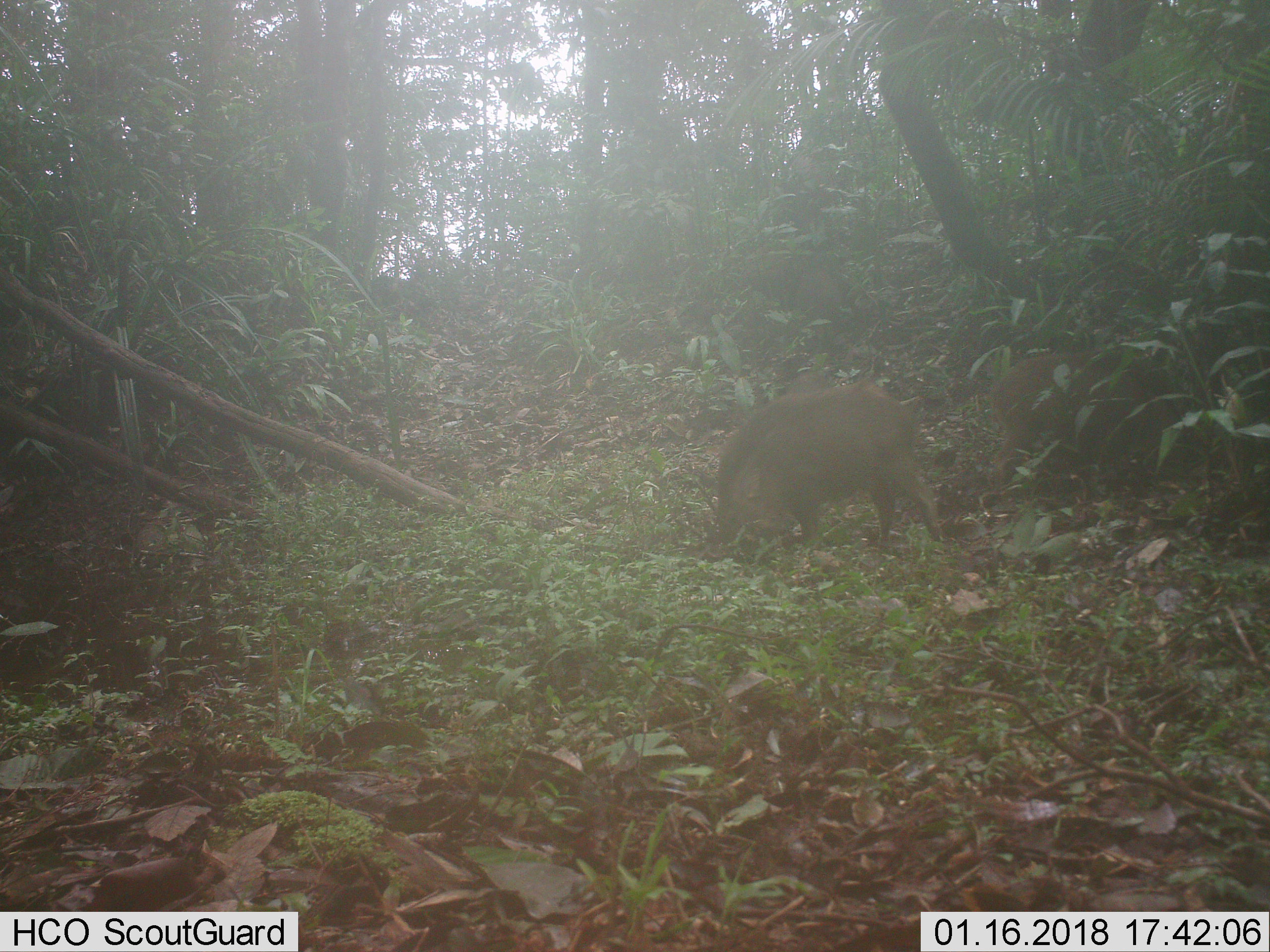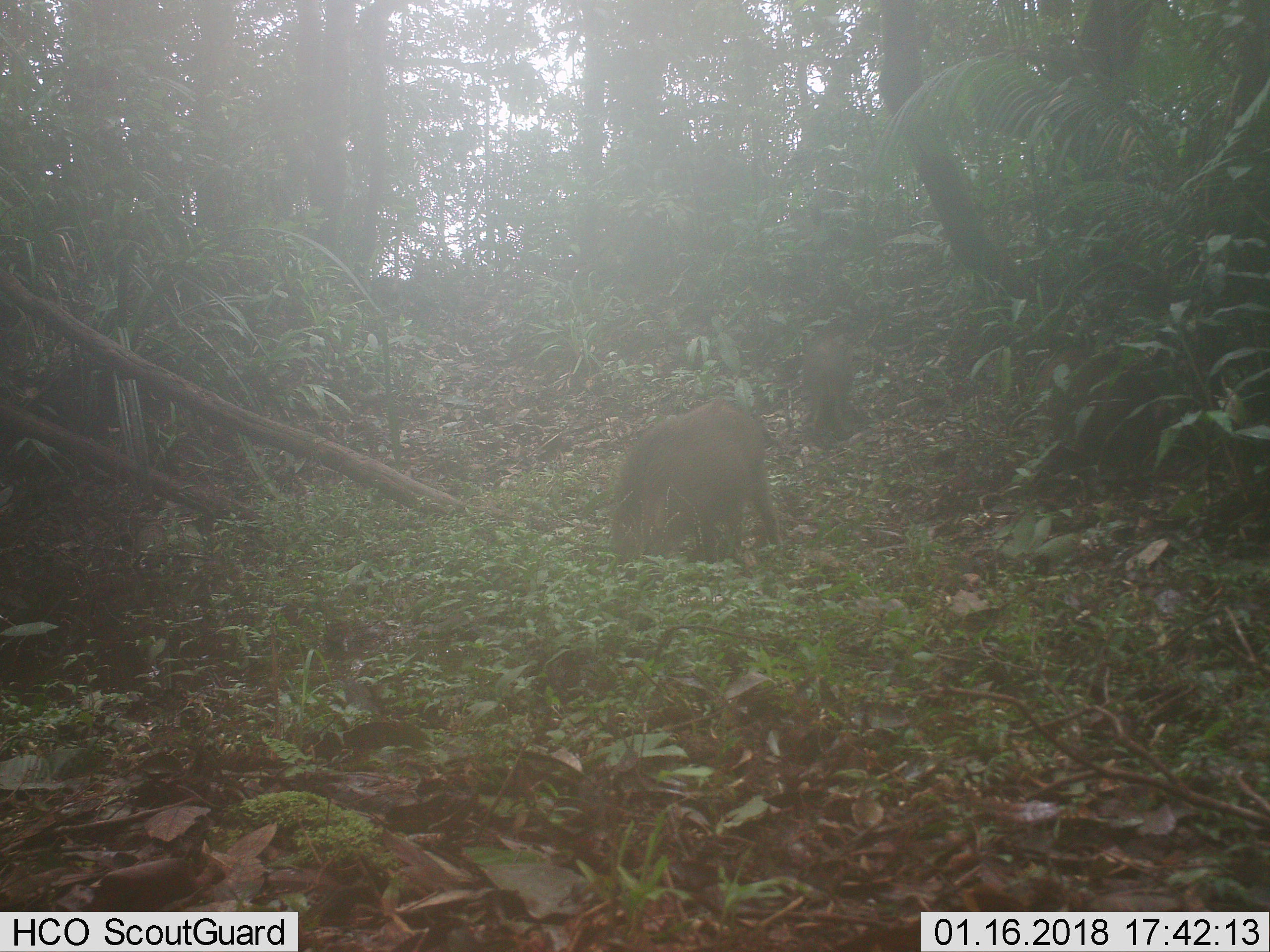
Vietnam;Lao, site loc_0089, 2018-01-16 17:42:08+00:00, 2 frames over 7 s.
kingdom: Animalia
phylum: Chordata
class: Mammalia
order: Artiodactyla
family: Suidae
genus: Sus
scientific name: Sus scrofa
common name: eurasian wild pig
Eurasian wild pig (Sus scrofa). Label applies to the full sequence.